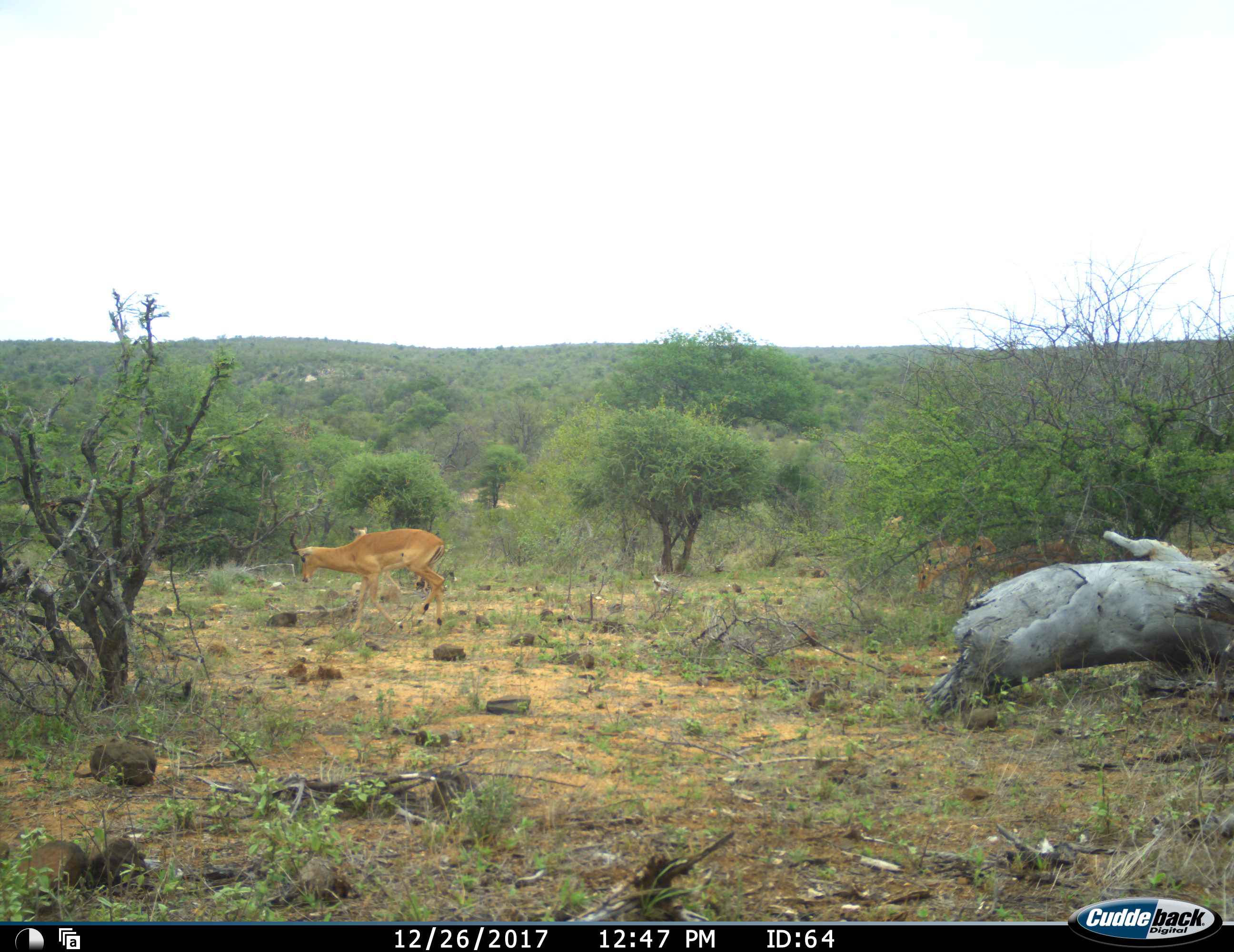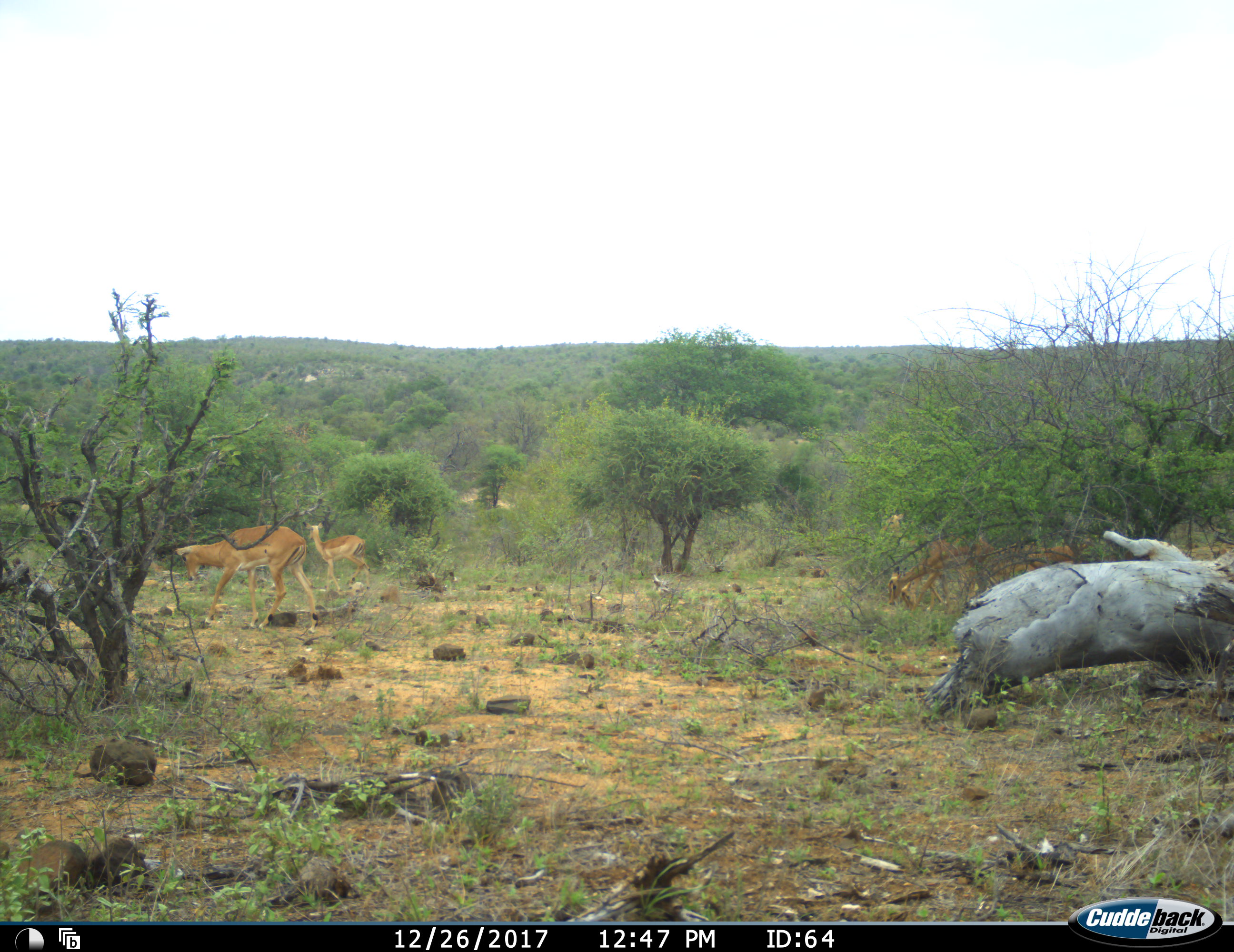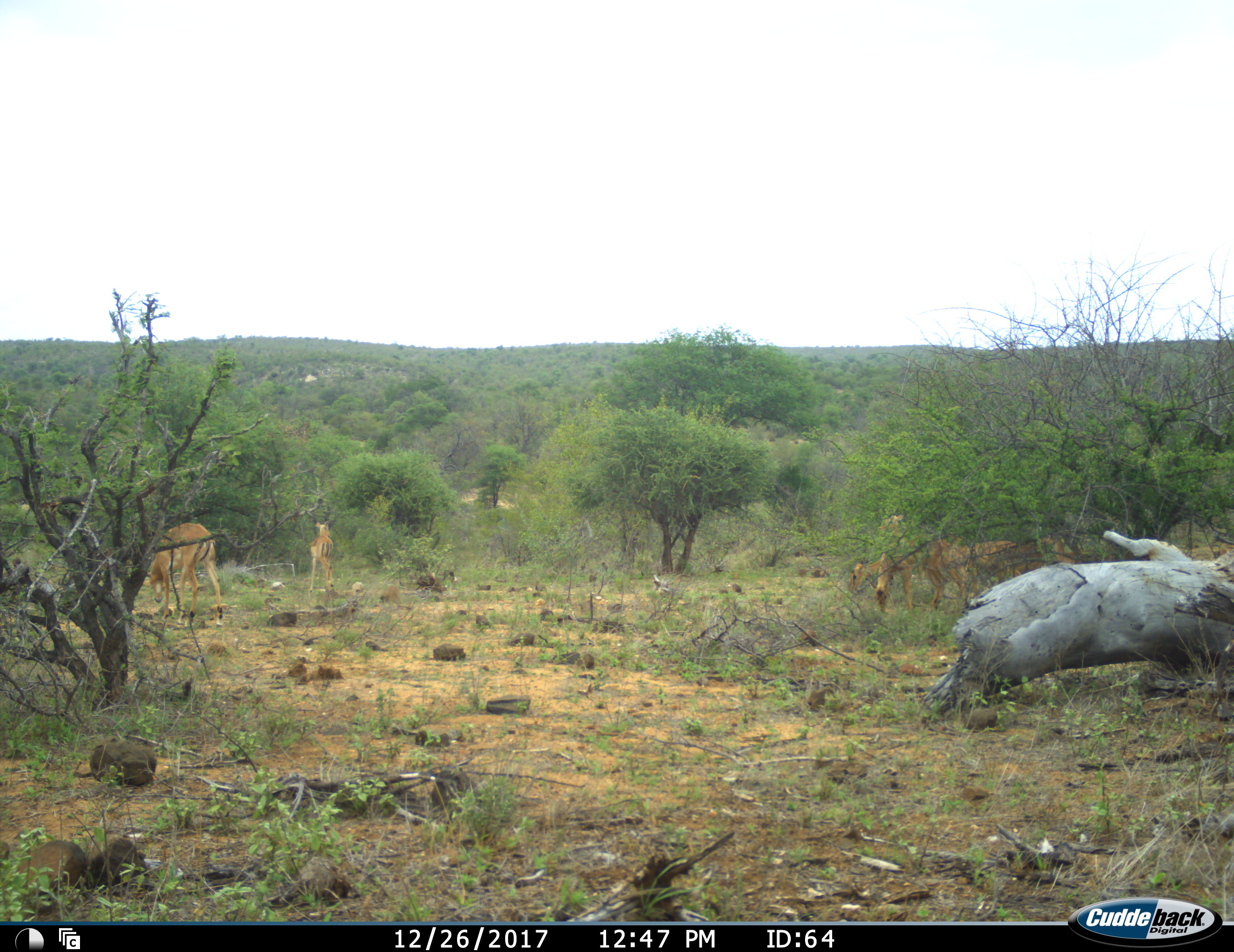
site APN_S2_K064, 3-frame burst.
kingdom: Animalia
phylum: Chordata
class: Mammalia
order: Artiodactyla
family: Bovidae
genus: Aepyceros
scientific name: Aepyceros melampus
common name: impala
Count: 5.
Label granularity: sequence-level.